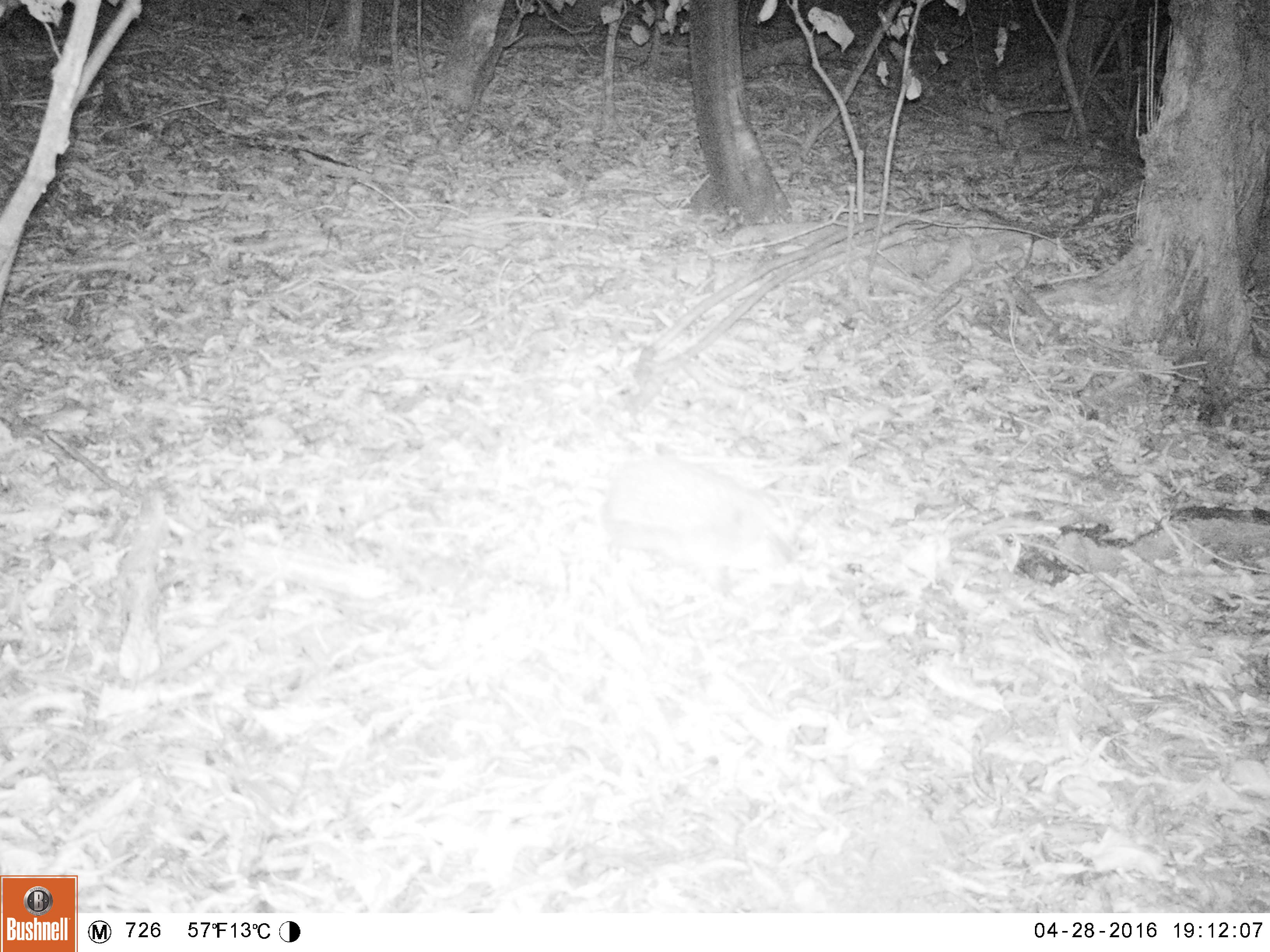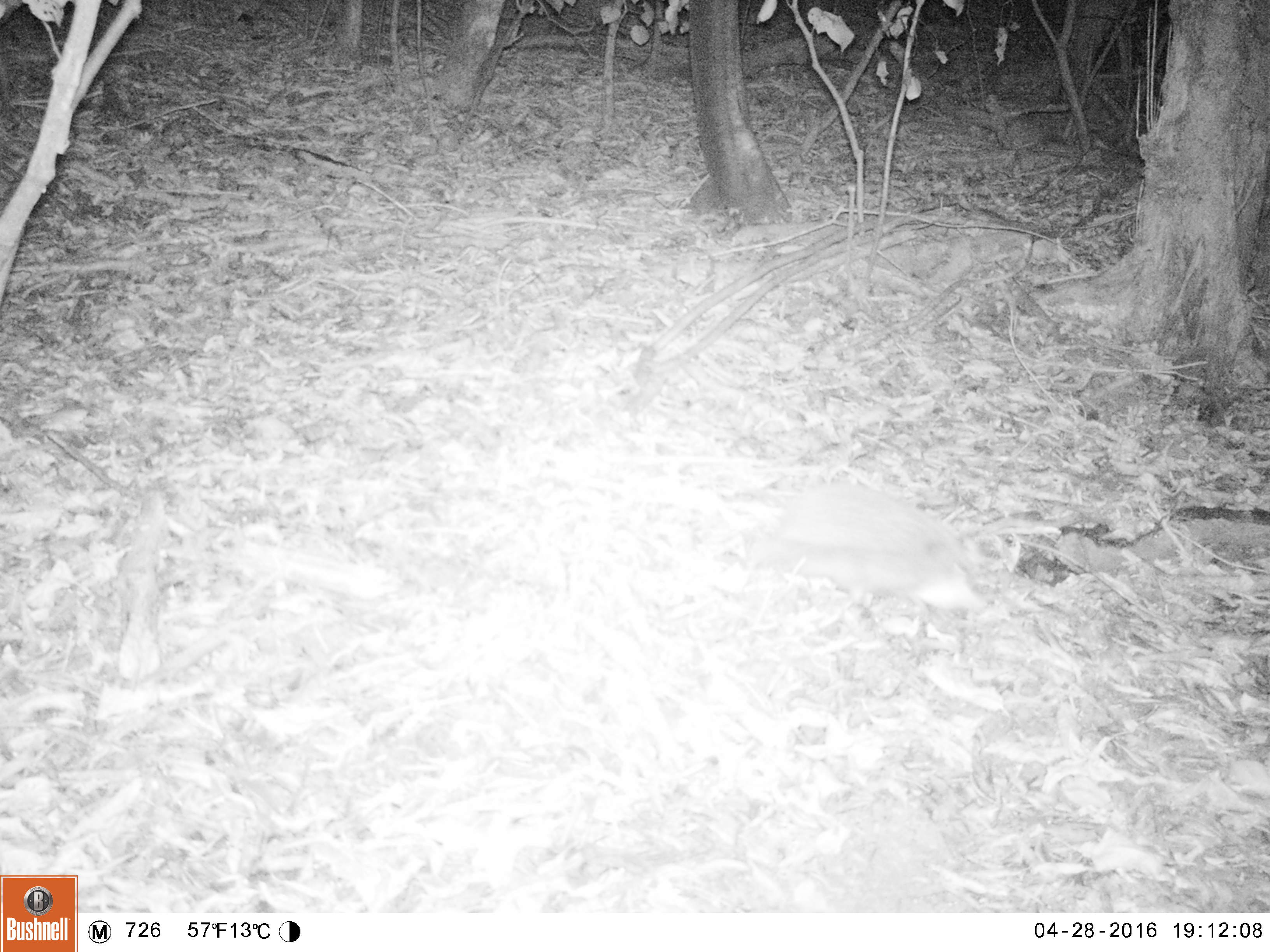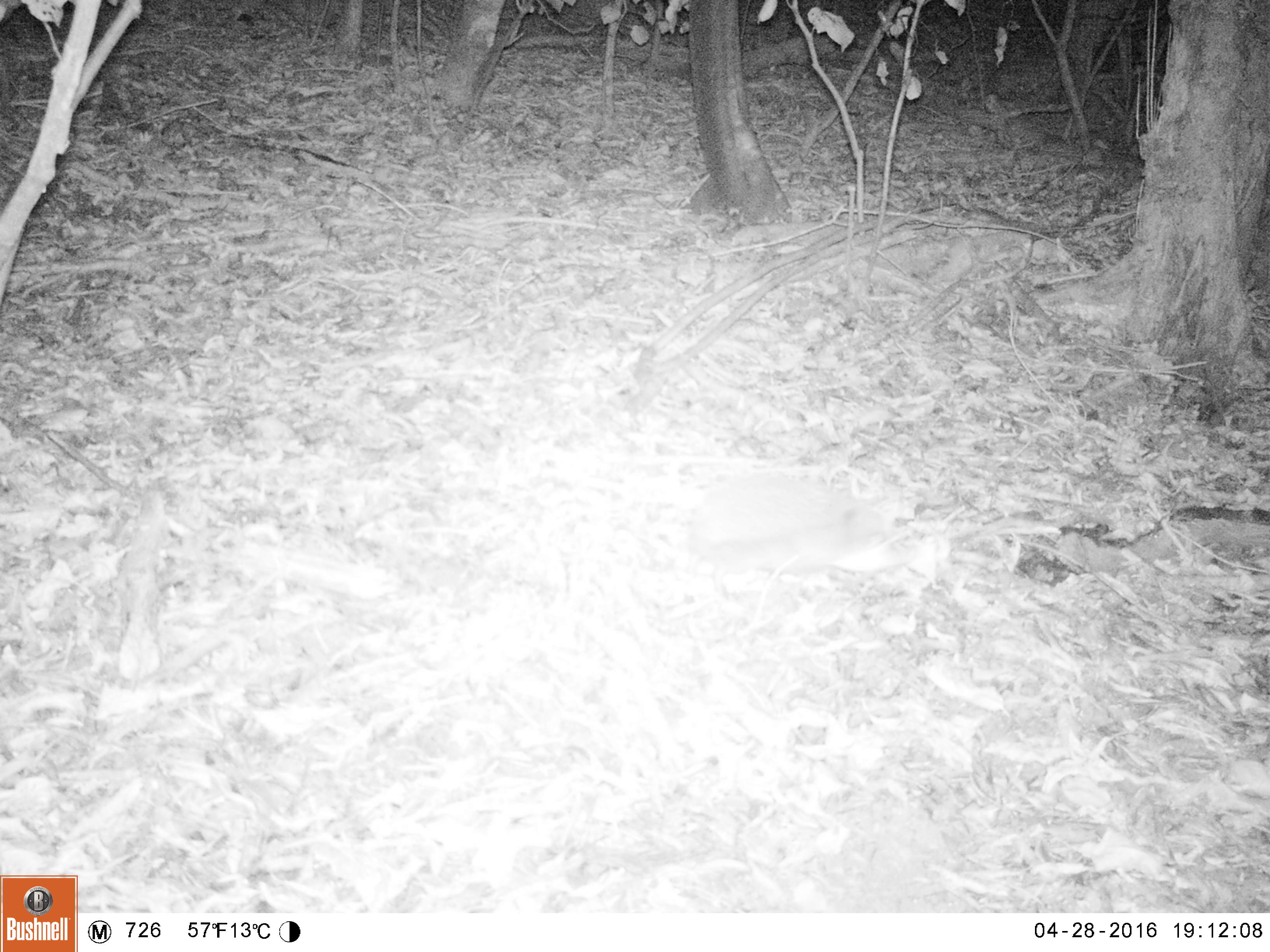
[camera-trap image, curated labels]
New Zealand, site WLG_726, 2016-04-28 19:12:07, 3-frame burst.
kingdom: Animalia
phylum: Chordata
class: Mammalia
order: Eulipotyphla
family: Erinaceidae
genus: Erinaceus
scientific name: Erinaceus europaeus europaeus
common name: european hedgehog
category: hedgehog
Hedgehog (european hedgehog) (Erinaceus europaeus europaeus).